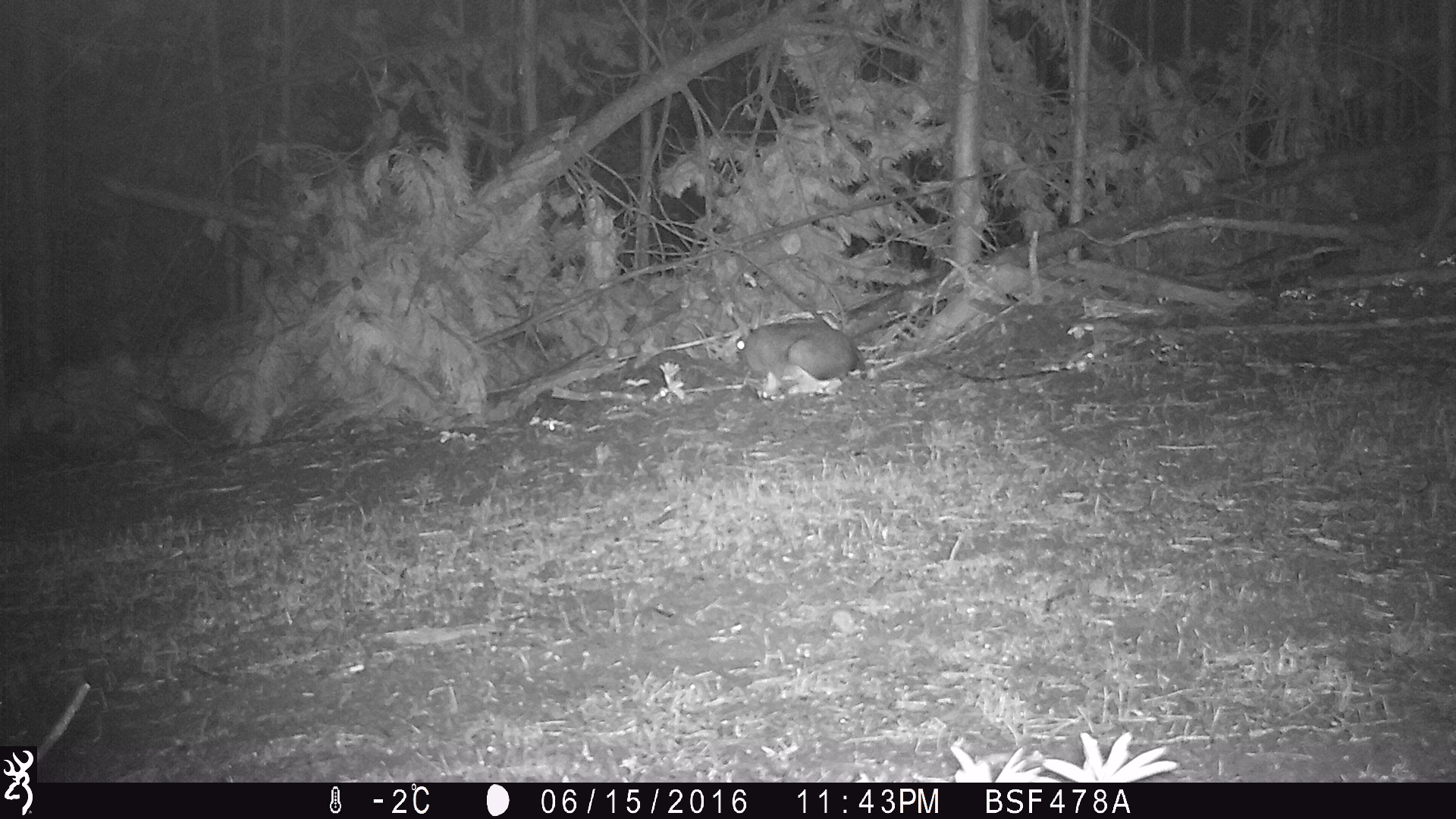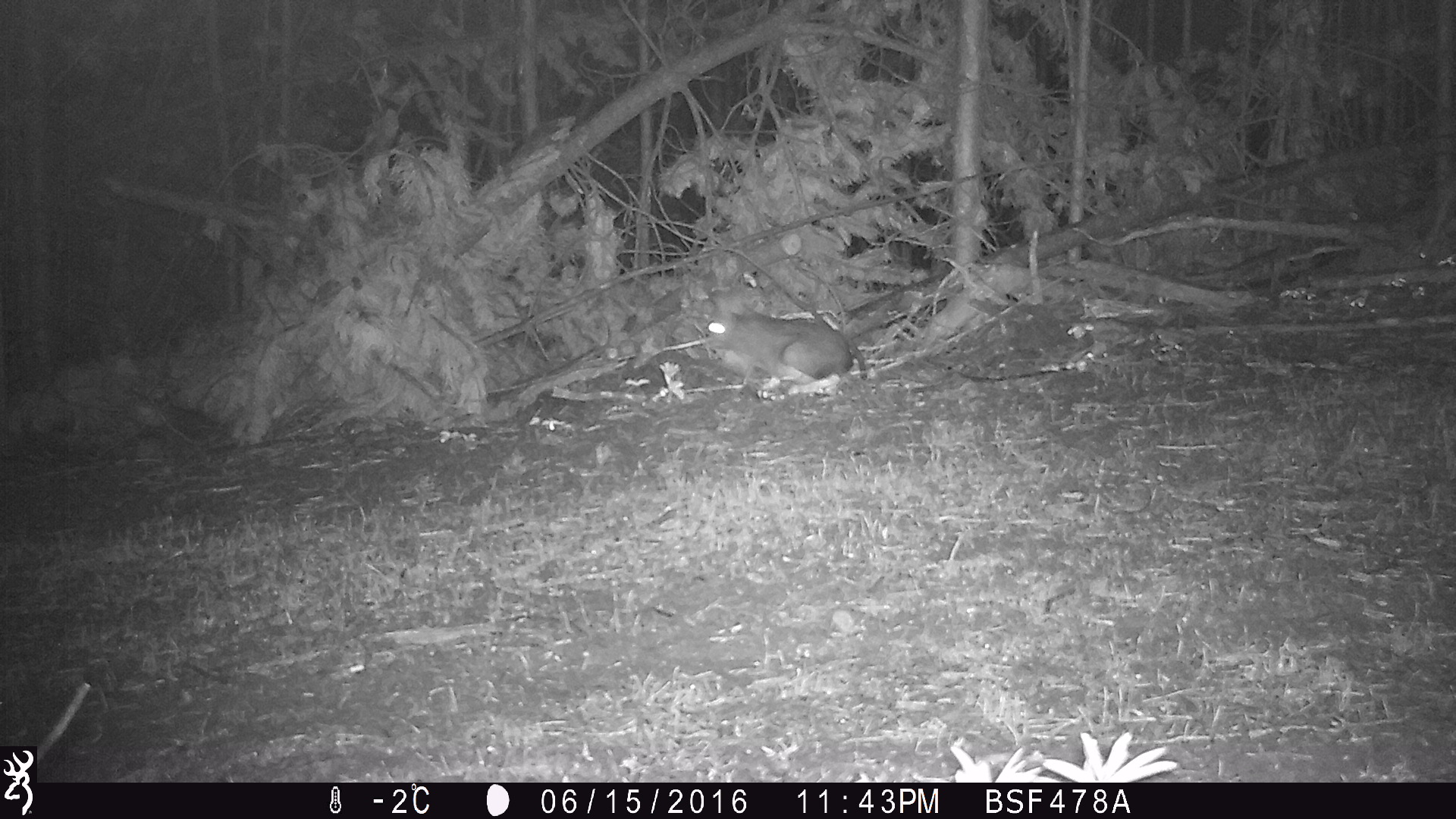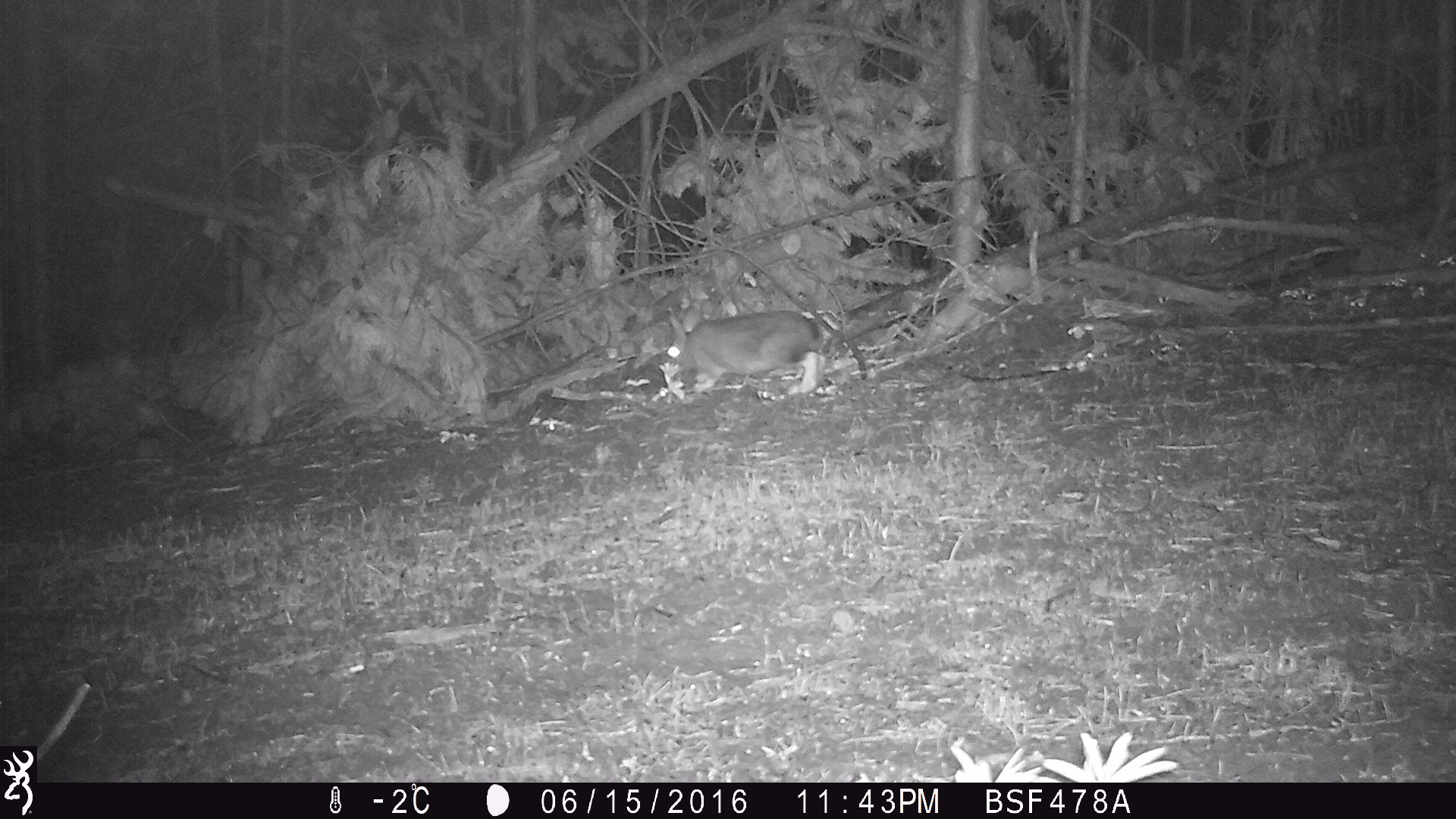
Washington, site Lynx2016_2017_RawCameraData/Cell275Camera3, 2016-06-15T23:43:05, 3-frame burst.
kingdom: Animalia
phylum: Chordata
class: Mammalia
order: Lagomorpha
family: Leporidae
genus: Lepus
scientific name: Lepus americanus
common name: snowshoe hare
Lepus americanus (snowshoe hare). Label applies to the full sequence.